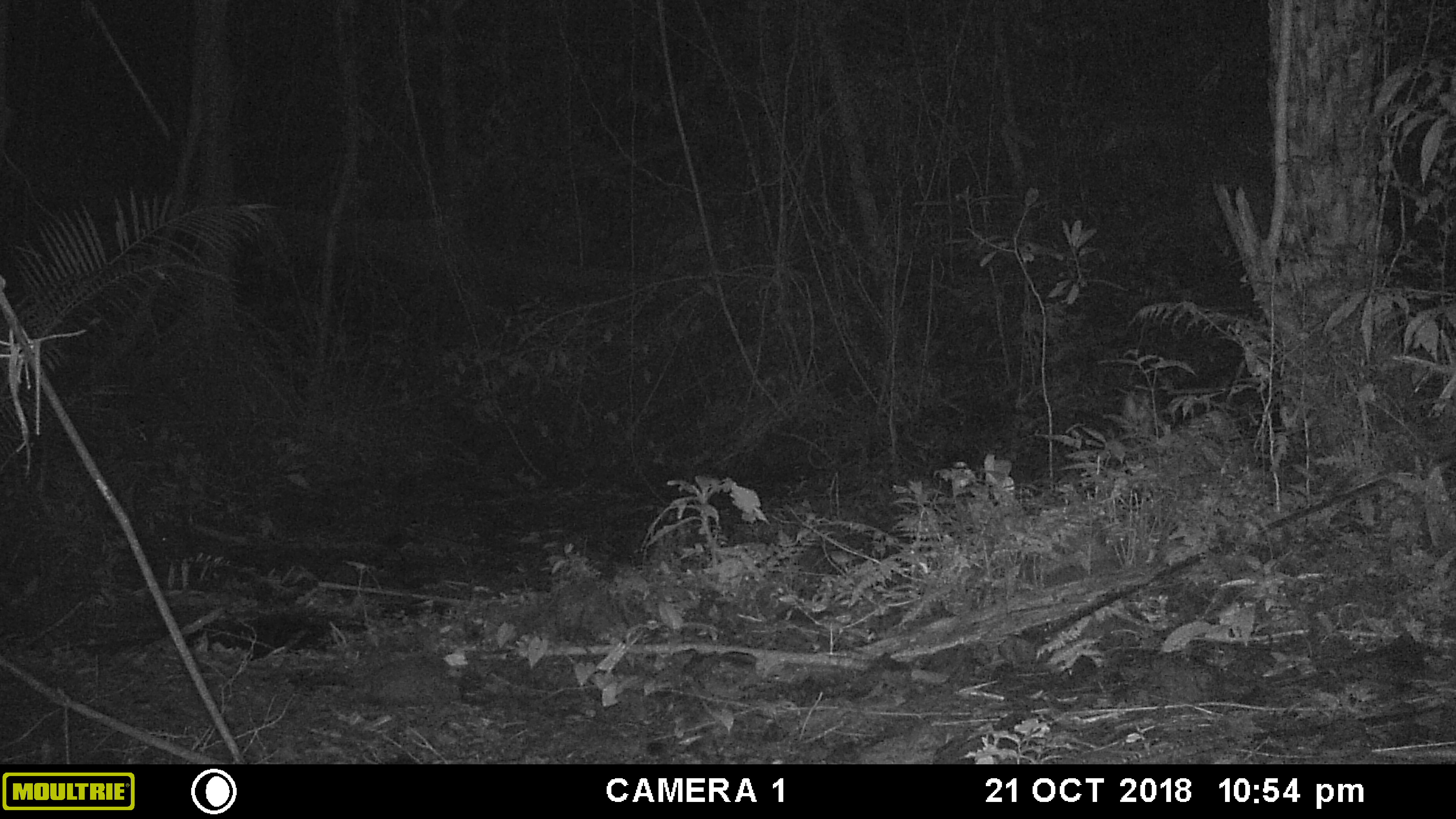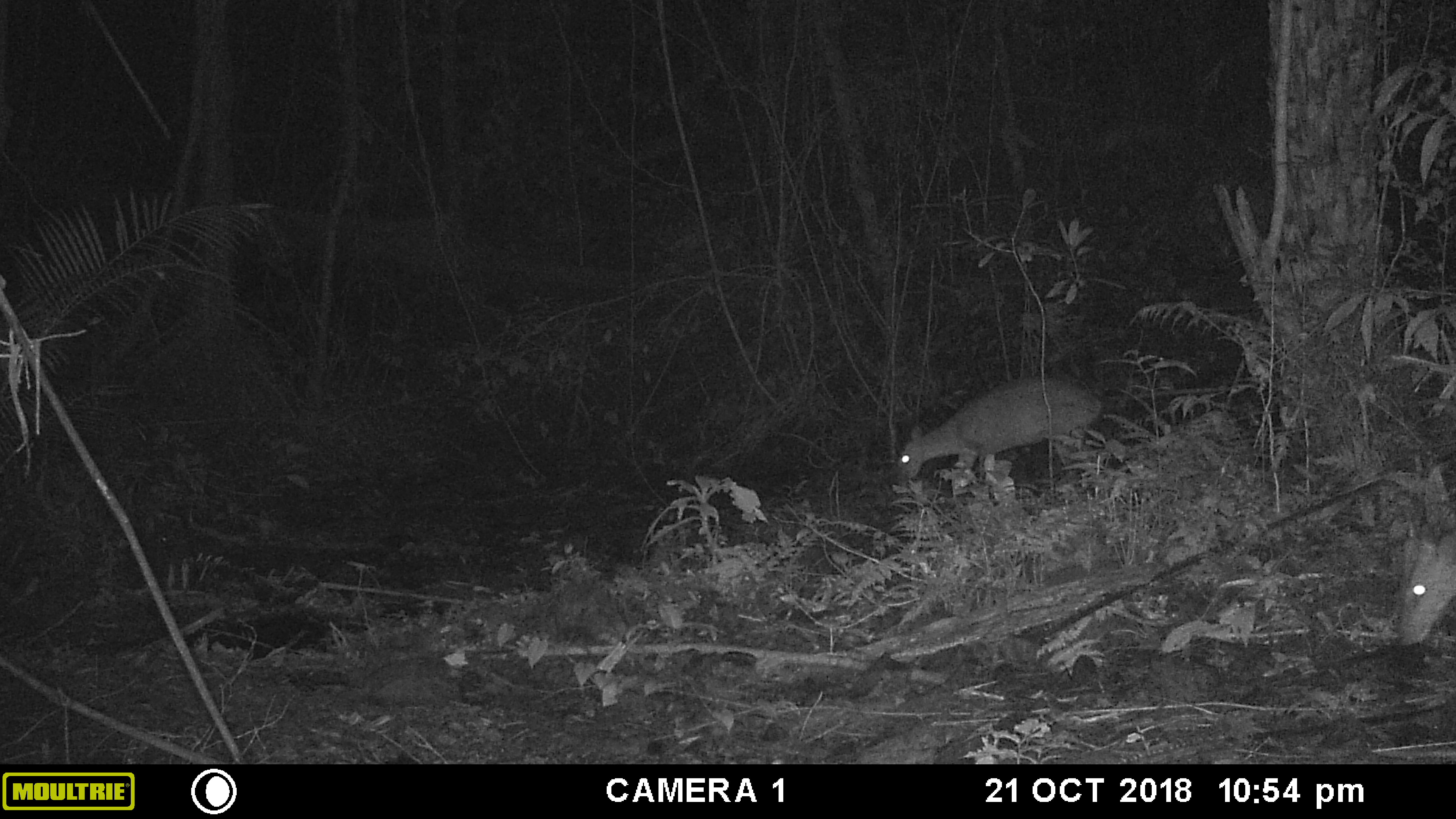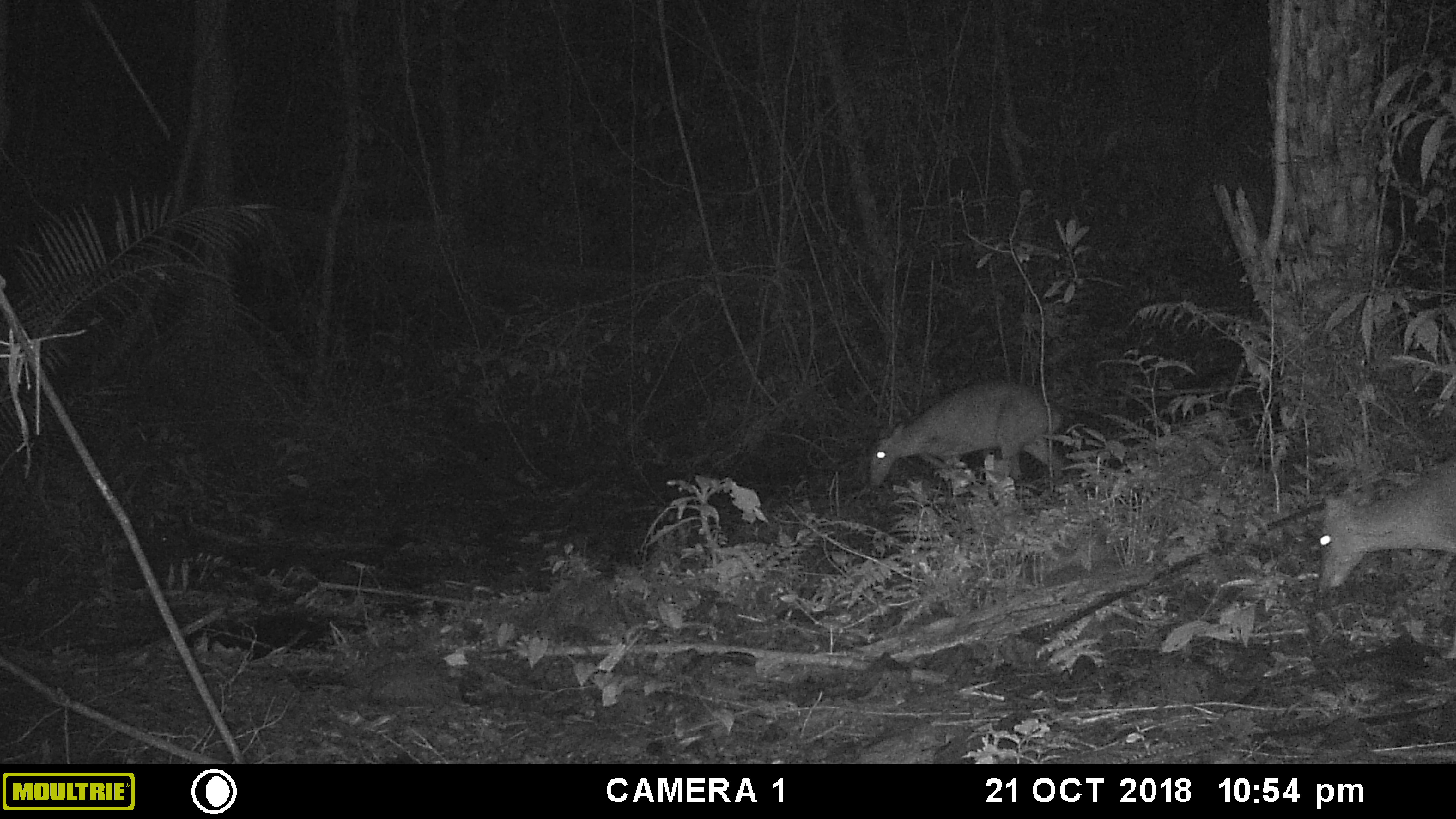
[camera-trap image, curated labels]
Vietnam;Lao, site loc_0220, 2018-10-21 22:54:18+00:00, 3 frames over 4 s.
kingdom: Animalia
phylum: Chordata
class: Mammalia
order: Artiodactyla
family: Cervidae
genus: Muntiacus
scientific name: Muntiacus vuquangensis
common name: large-antlered muntjac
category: large antlered muntjac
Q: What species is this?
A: Large antlered muntjac (large-antlered muntjac) (Muntiacus vuquangensis).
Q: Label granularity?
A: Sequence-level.